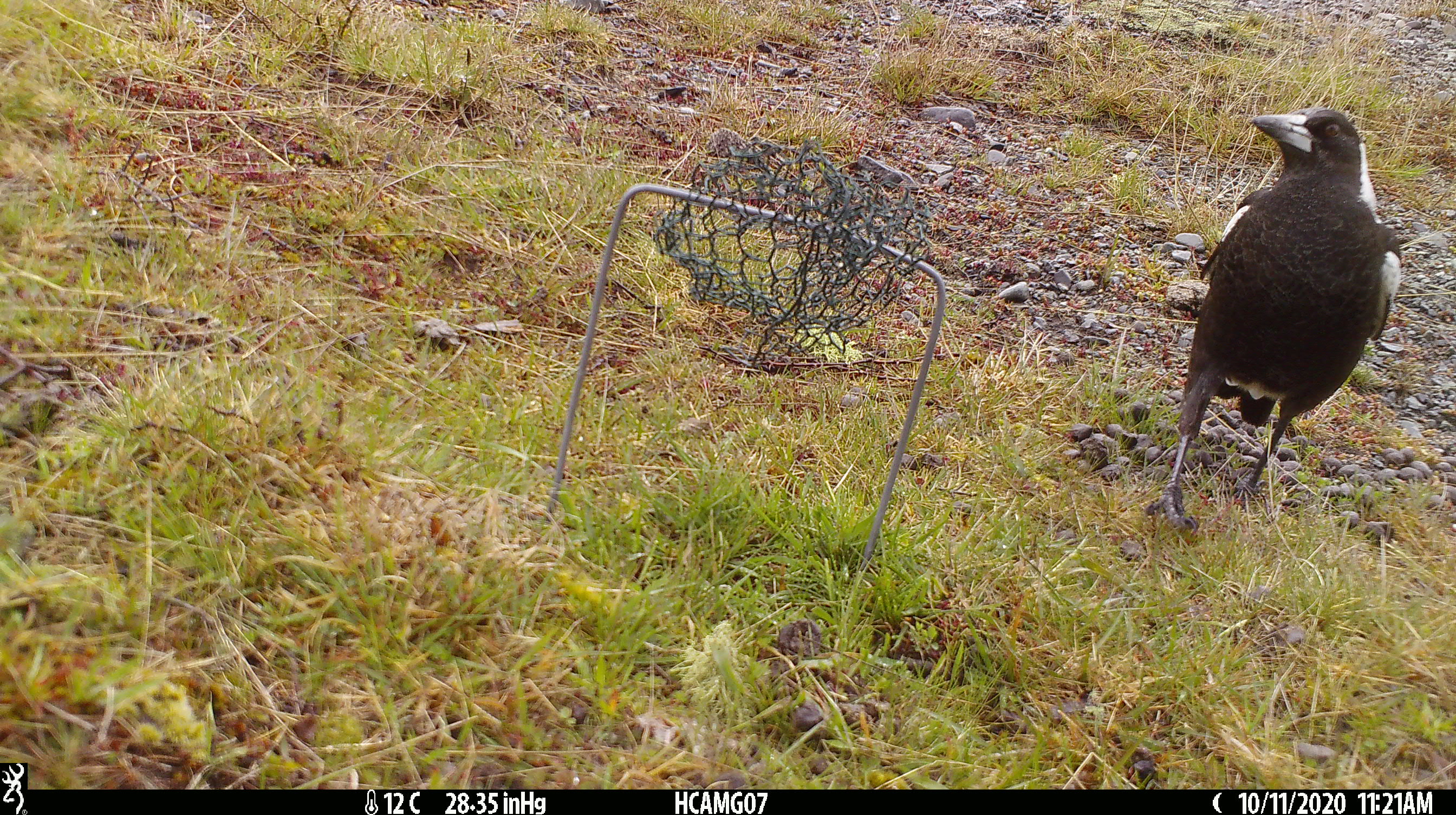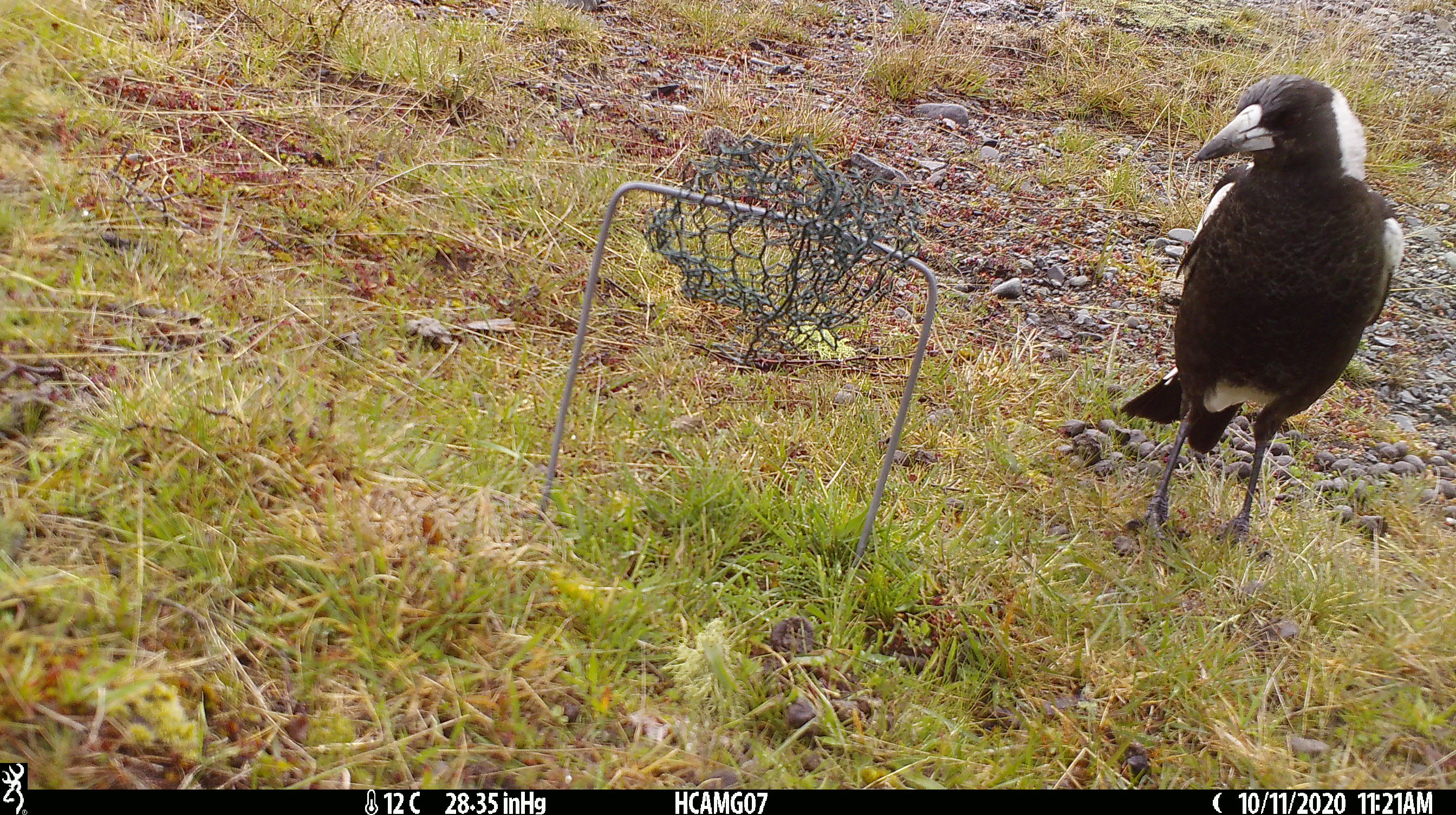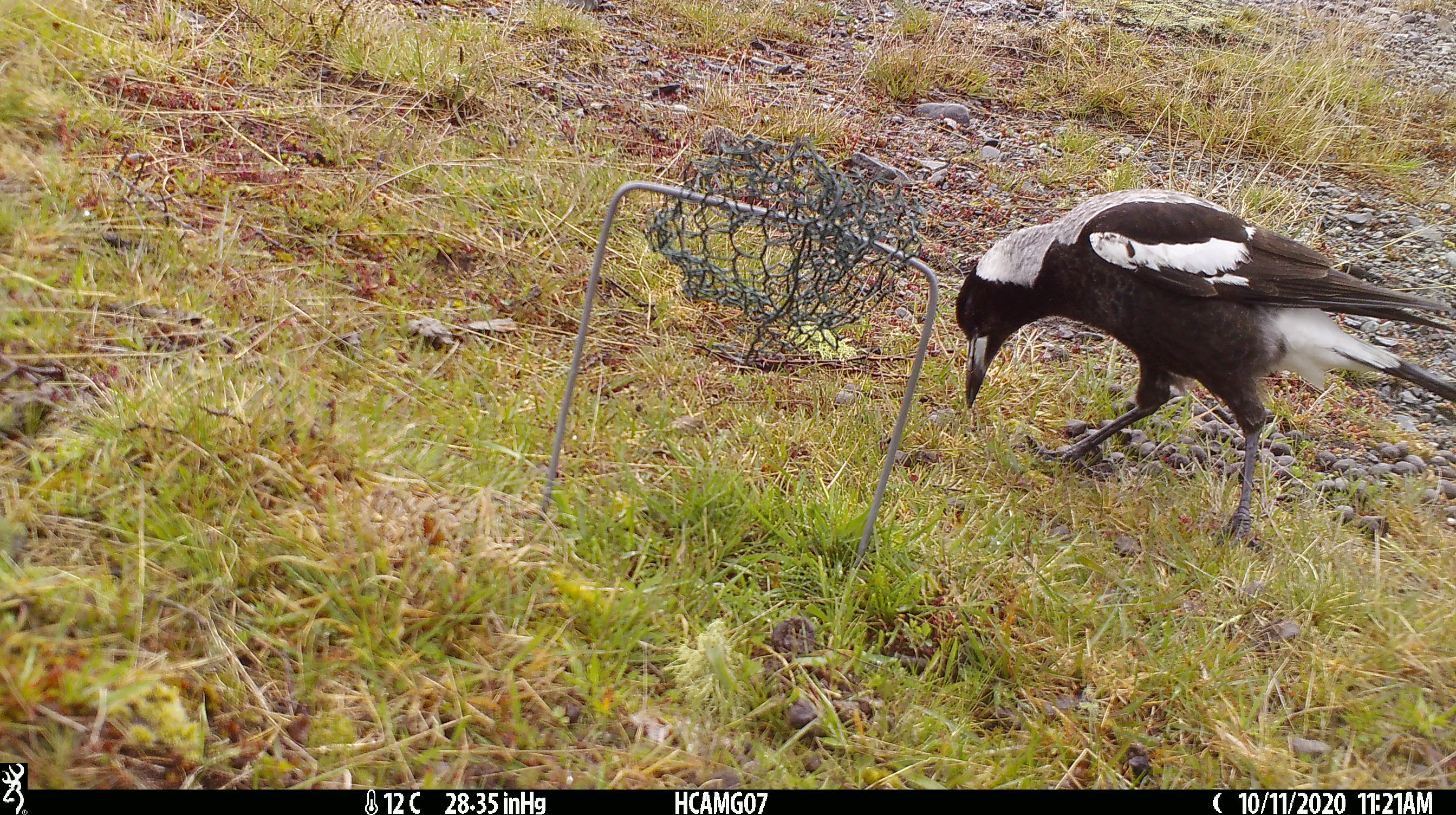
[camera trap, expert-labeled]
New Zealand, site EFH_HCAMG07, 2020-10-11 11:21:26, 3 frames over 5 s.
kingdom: Animalia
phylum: Chordata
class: Aves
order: Passeriformes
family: Artamidae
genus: Gymnorhina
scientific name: Gymnorhina tibicen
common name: australian magpie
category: magpie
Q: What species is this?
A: Magpie (australian magpie) (Gymnorhina tibicen).